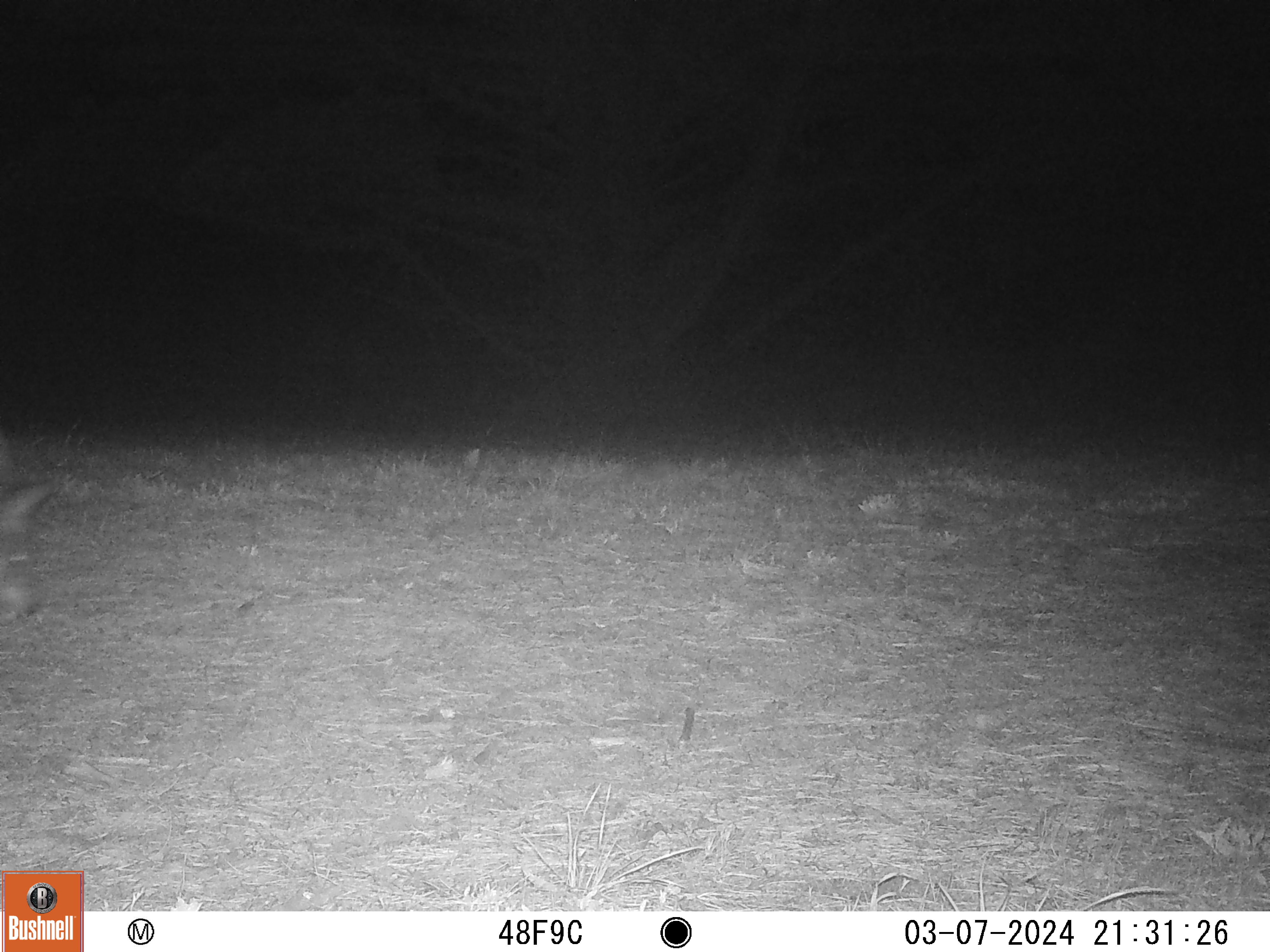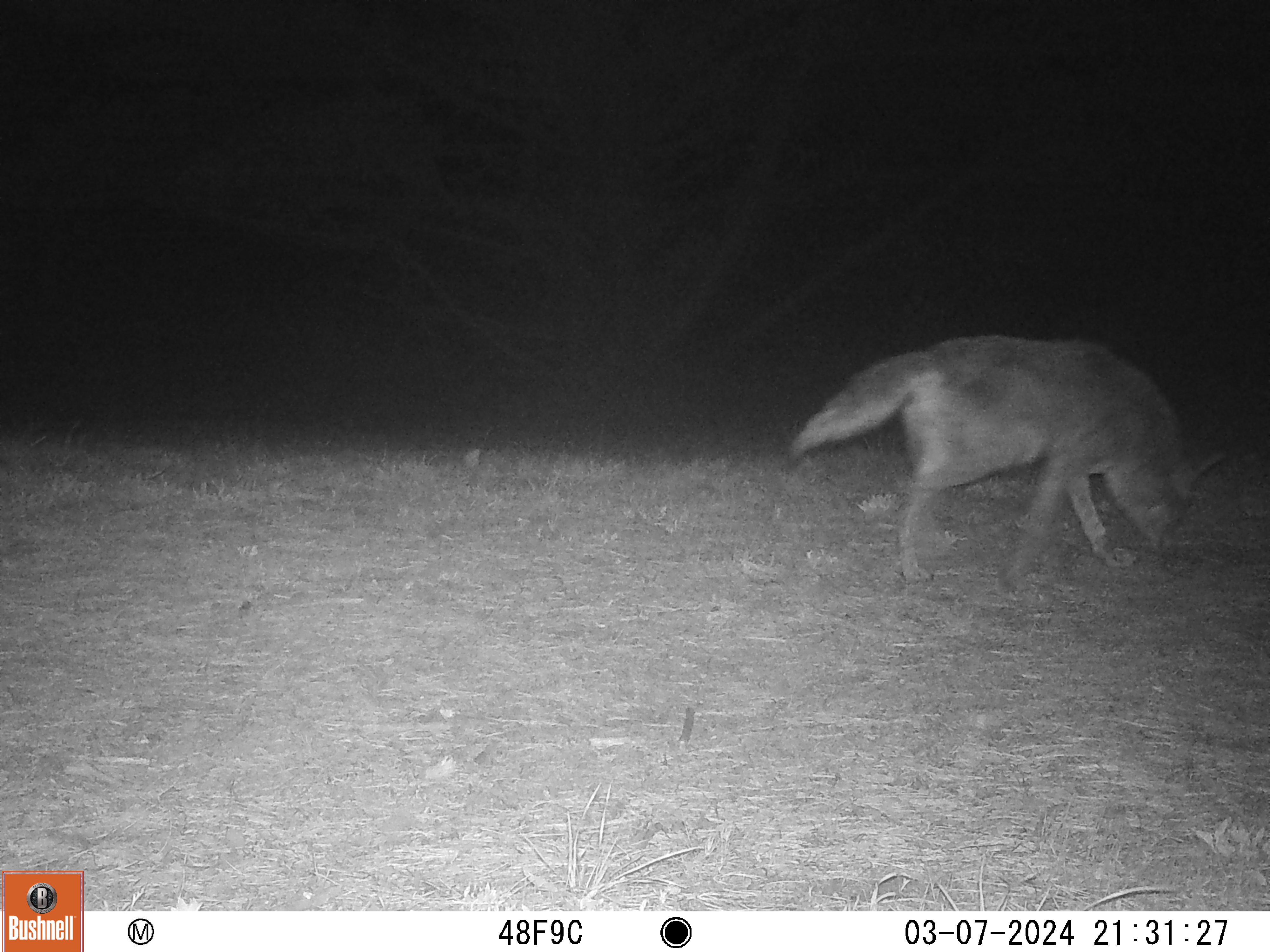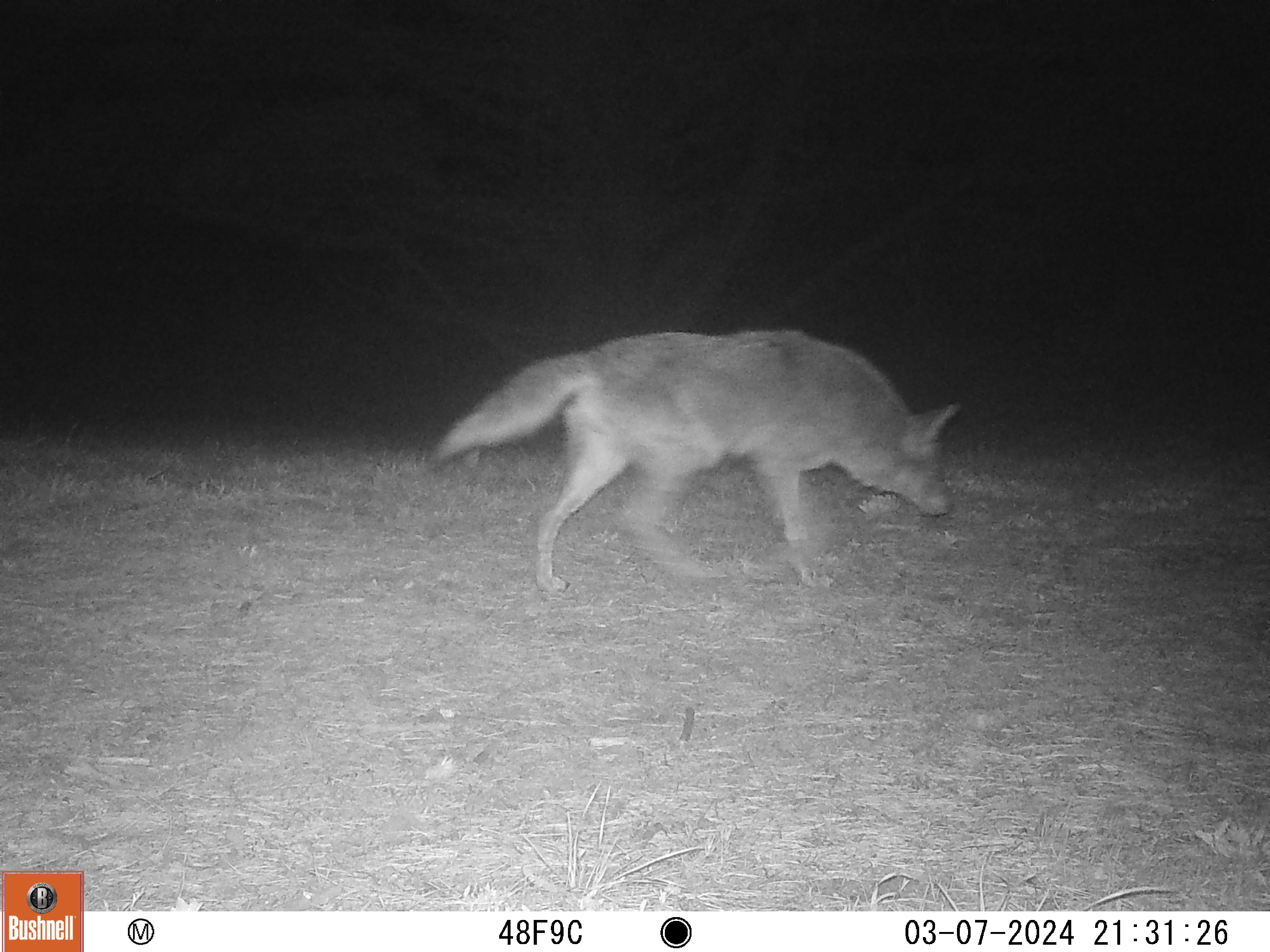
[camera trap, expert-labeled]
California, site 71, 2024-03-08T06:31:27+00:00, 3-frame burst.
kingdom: Animalia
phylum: Chordata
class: Mammalia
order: Carnivora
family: Canidae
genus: Canis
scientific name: Canis latrans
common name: coyote